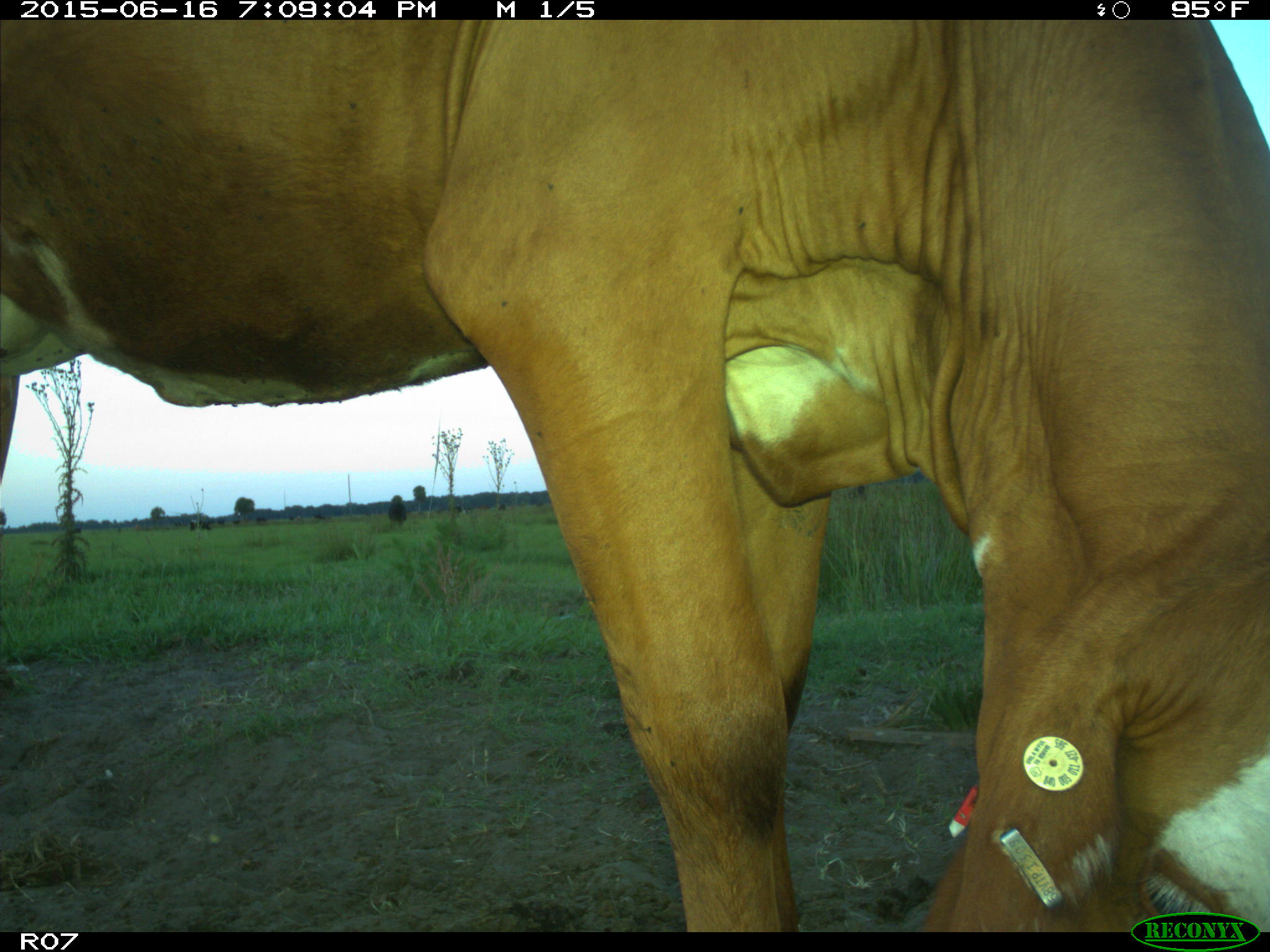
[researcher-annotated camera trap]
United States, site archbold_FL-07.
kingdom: Animalia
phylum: Chordata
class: Mammalia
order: Artiodactyla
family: Bovidae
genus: Bos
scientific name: Bos taurus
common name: domestic cow